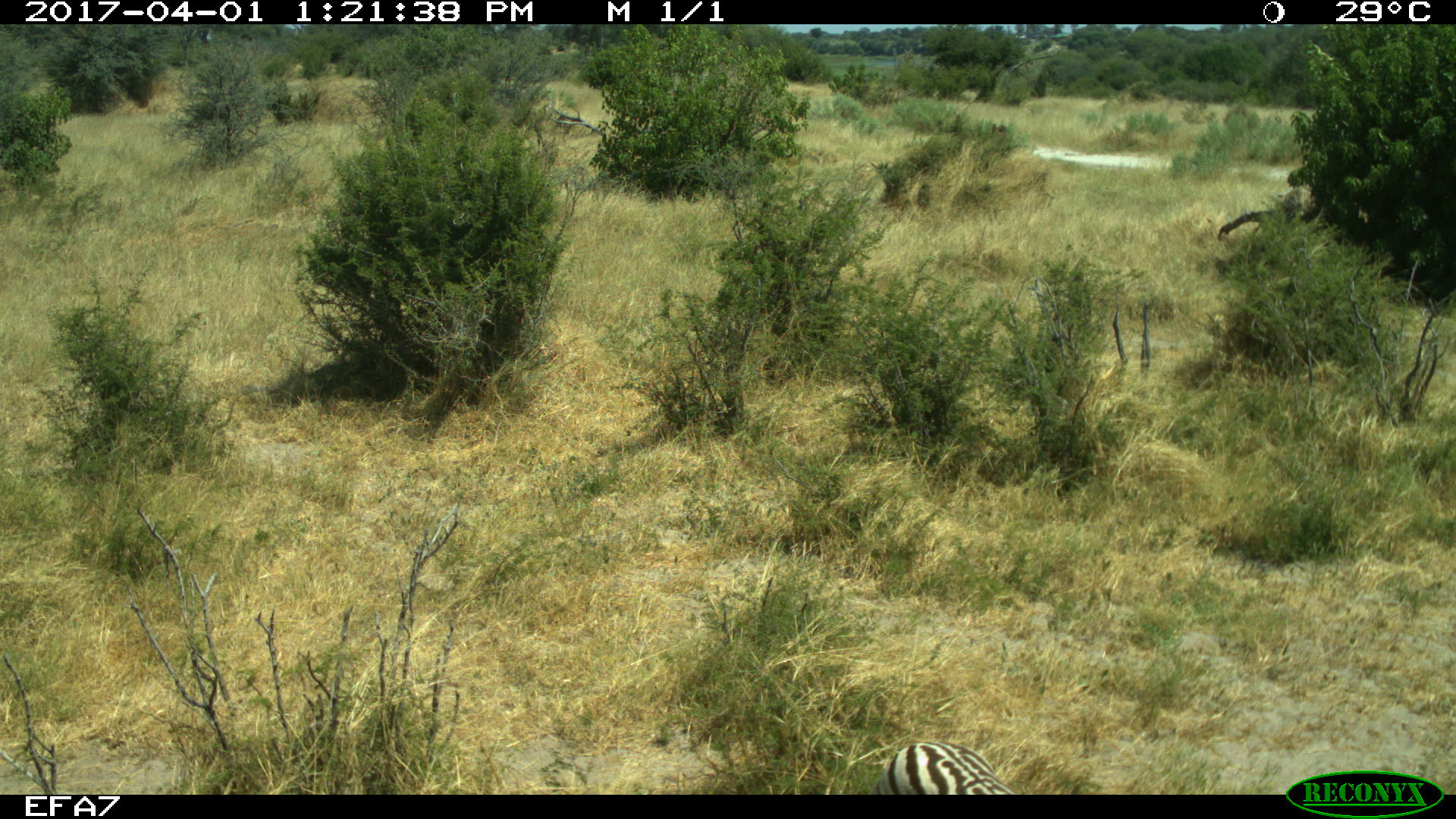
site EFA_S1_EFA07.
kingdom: Animalia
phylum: Chordata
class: Mammalia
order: Perissodactyla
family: Equidae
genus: Equus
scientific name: Equus quagga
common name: plains zebra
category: zebraplains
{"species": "zebraplains (plains zebra) (Equus quagga)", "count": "1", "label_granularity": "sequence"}